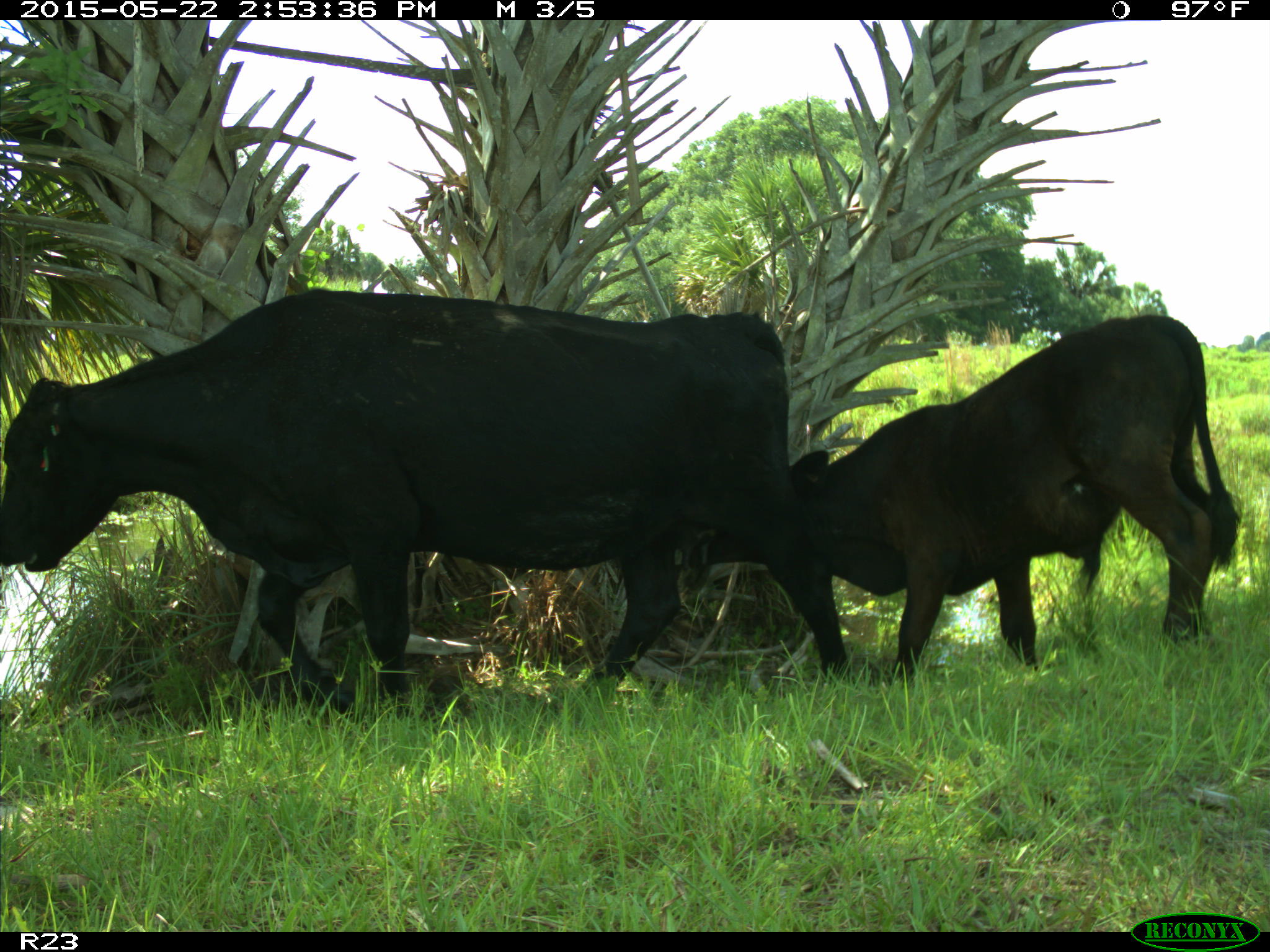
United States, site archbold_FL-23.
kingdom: Animalia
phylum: Chordata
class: Mammalia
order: Artiodactyla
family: Bovidae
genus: Bos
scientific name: Bos taurus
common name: domestic cow